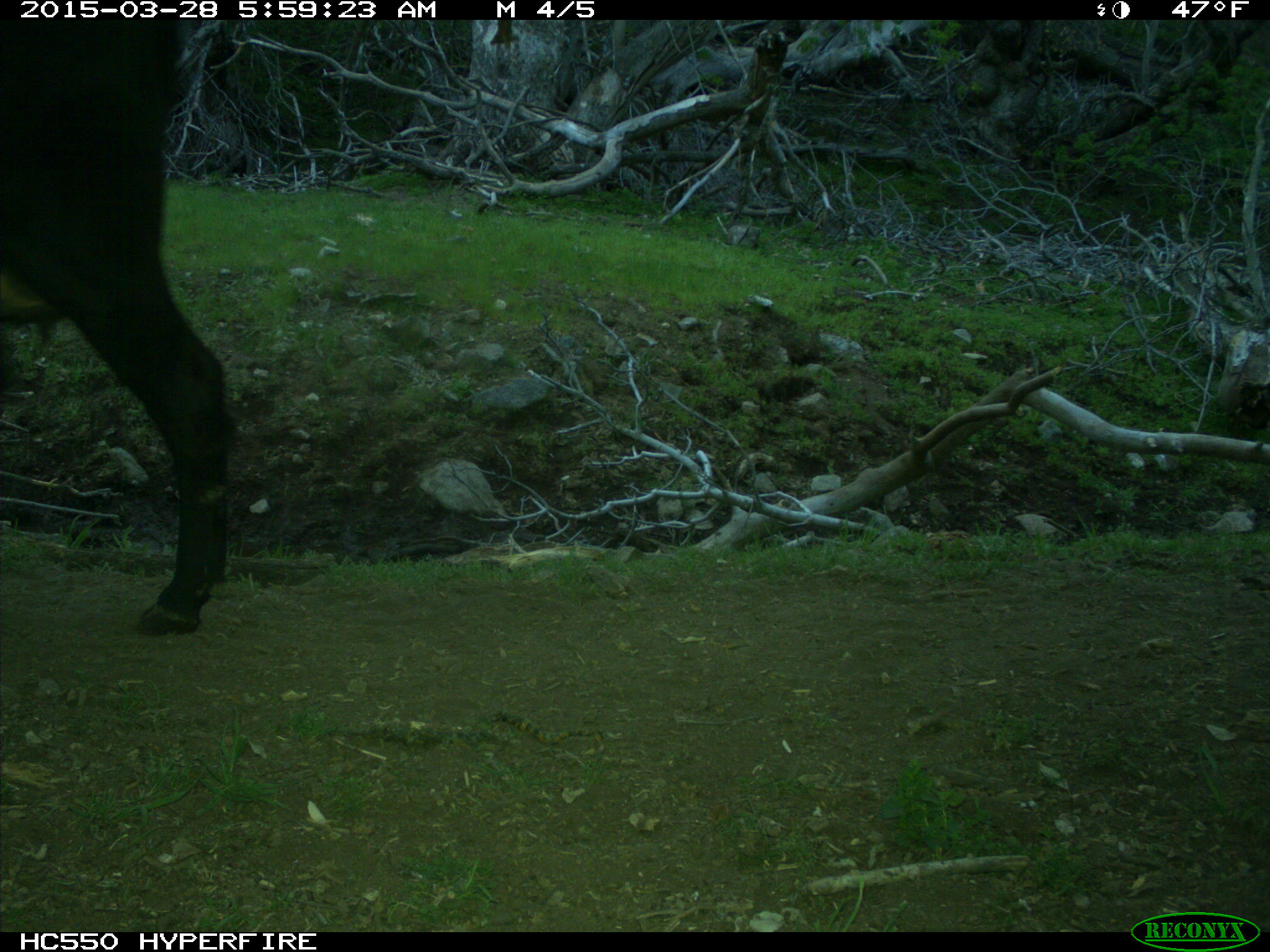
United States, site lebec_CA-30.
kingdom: Animalia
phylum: Chordata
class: Mammalia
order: Artiodactyla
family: Bovidae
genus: Bos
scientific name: Bos taurus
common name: domestic cow